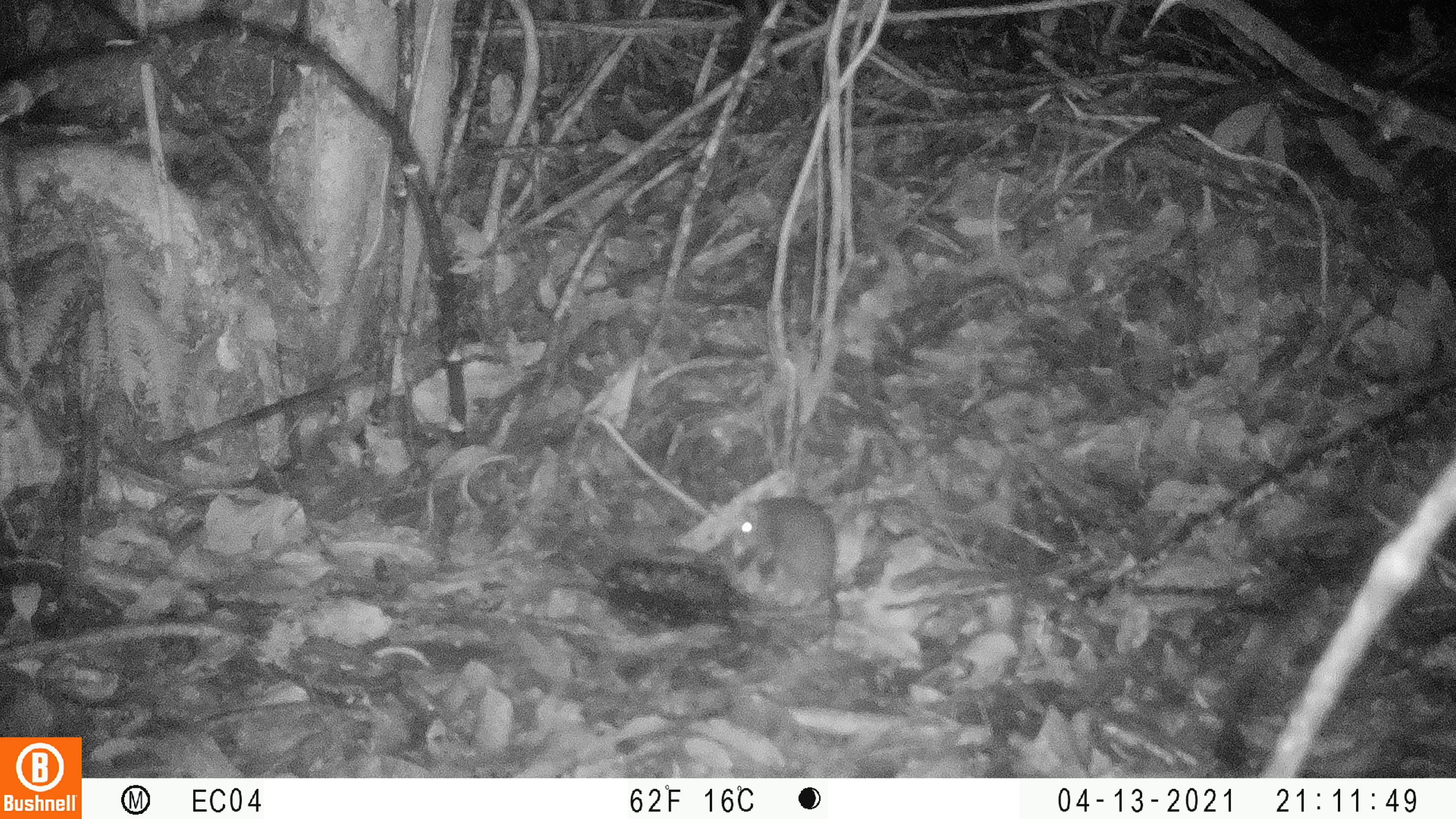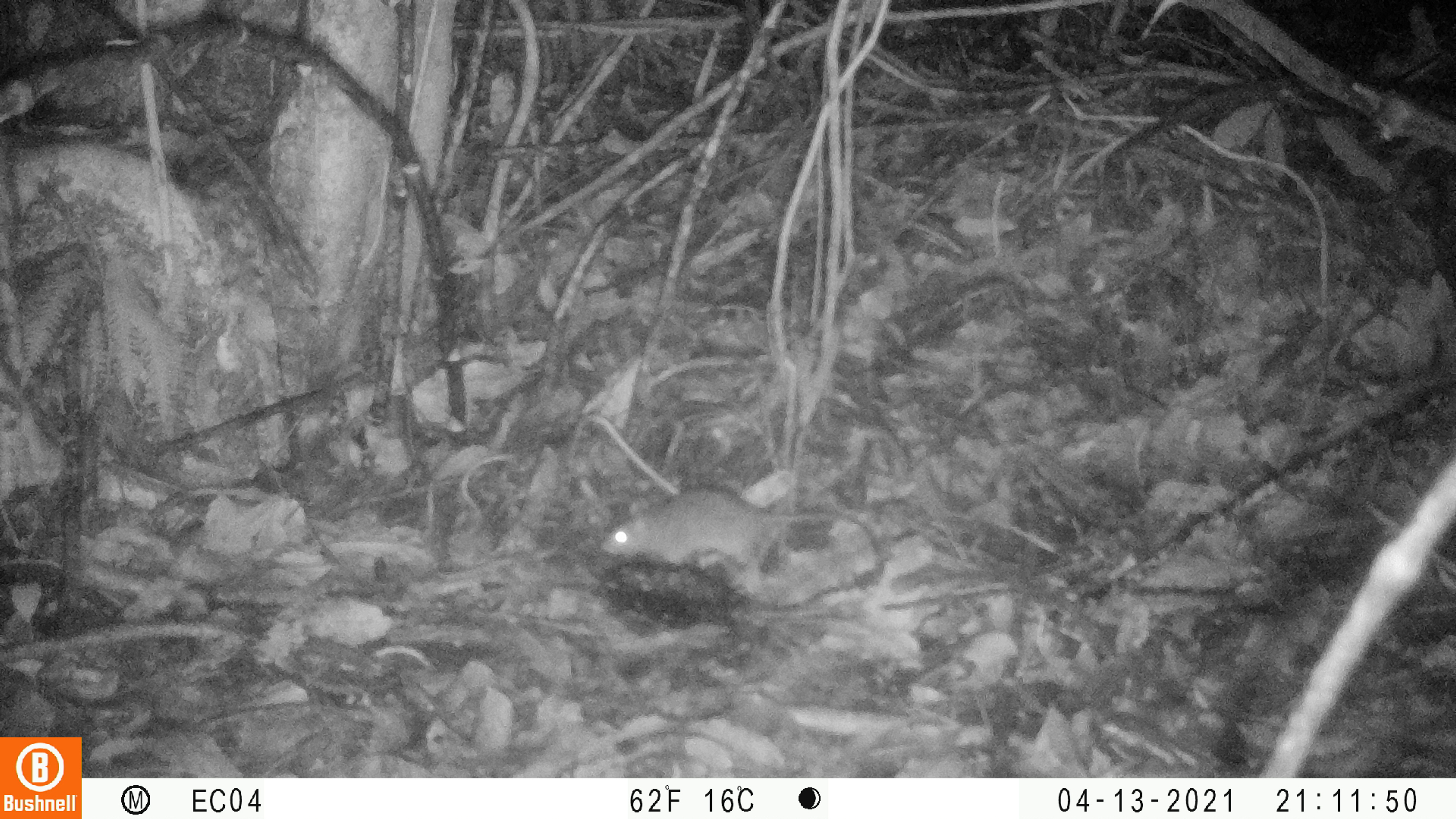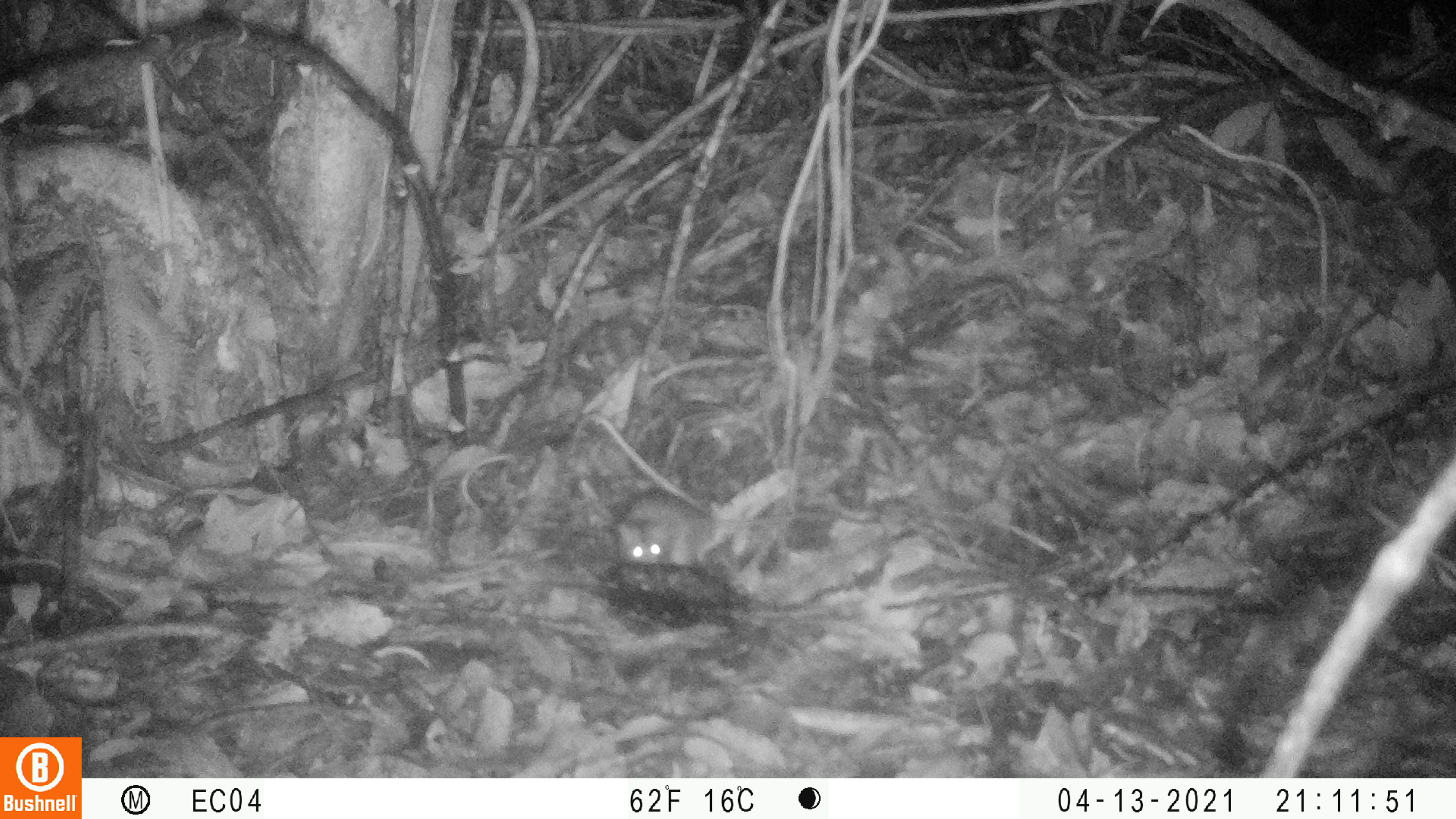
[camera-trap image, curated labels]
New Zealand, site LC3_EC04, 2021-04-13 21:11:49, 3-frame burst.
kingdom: Animalia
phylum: Chordata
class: Mammalia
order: Rodentia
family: Muridae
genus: Rattus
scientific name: Rattus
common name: rat